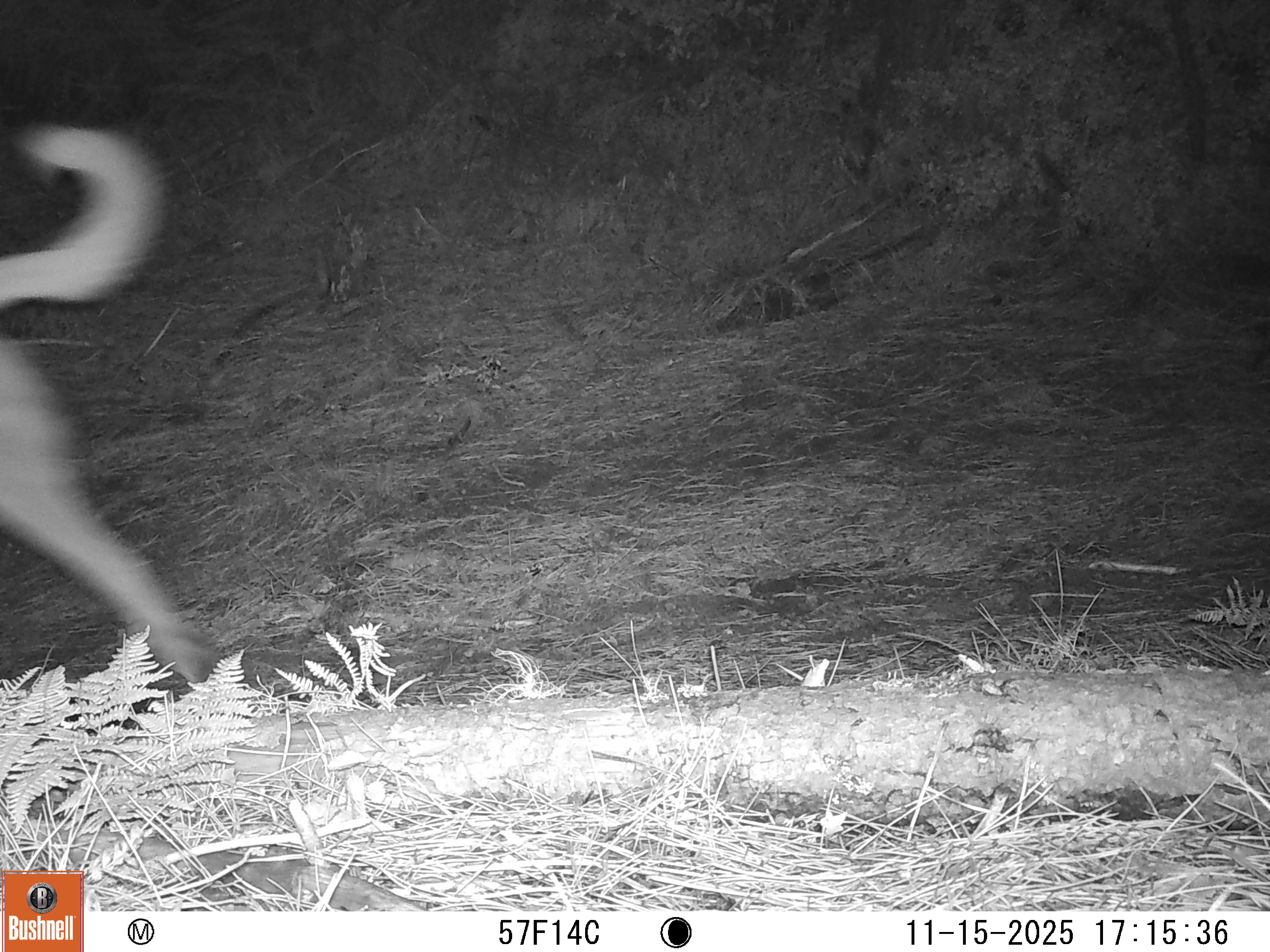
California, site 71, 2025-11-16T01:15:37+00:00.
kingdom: Animalia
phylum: Chordata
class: Mammalia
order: Carnivora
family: Canidae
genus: Canis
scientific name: Canis latrans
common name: coyote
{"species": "coyote (Canis latrans)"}